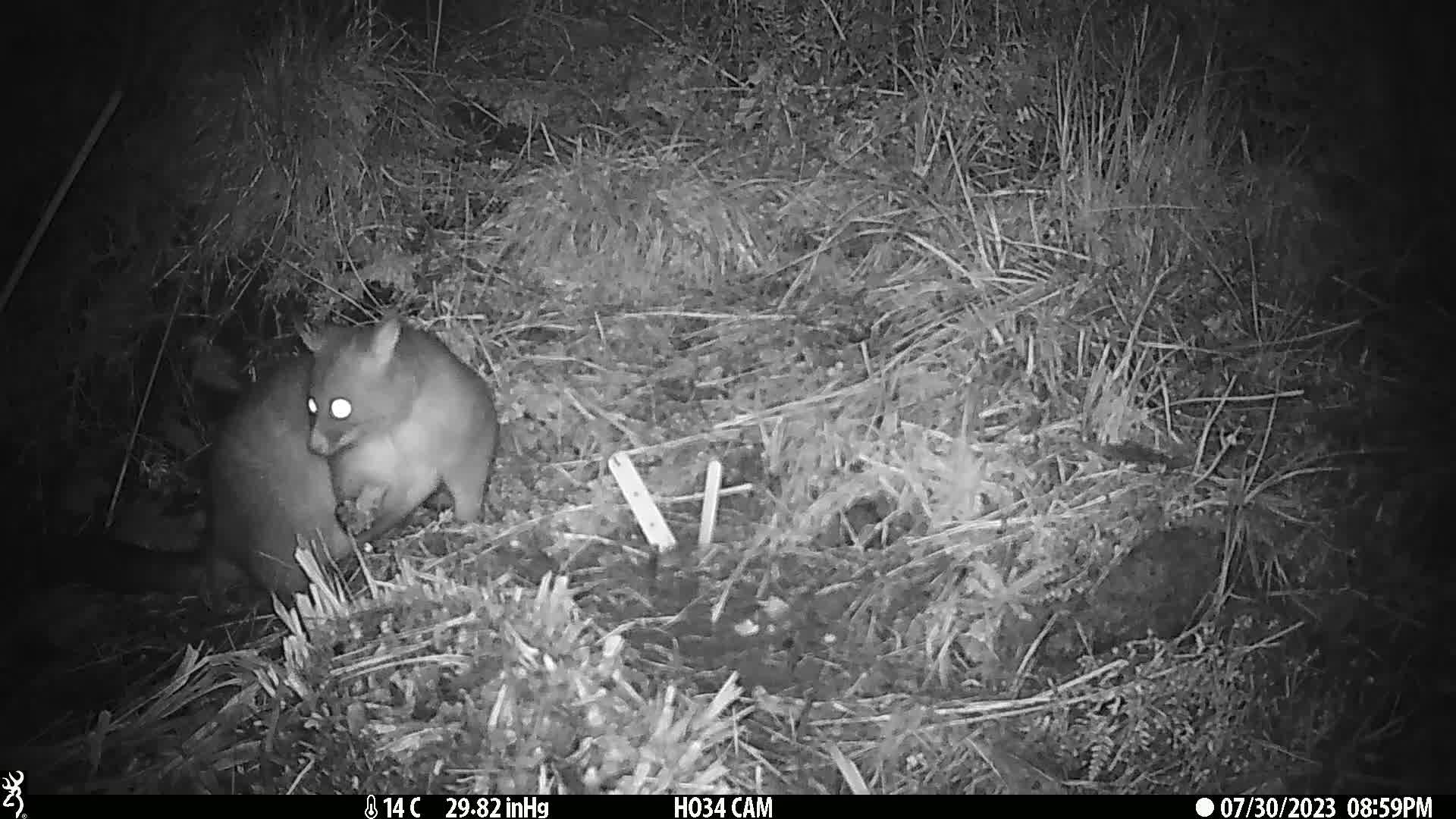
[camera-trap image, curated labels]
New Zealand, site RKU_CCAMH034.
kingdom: Animalia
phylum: Chordata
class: Mammalia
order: Diprotodontia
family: Phalangeridae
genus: Trichosurus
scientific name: Trichosurus vulpecula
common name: common brushtail possum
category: possum